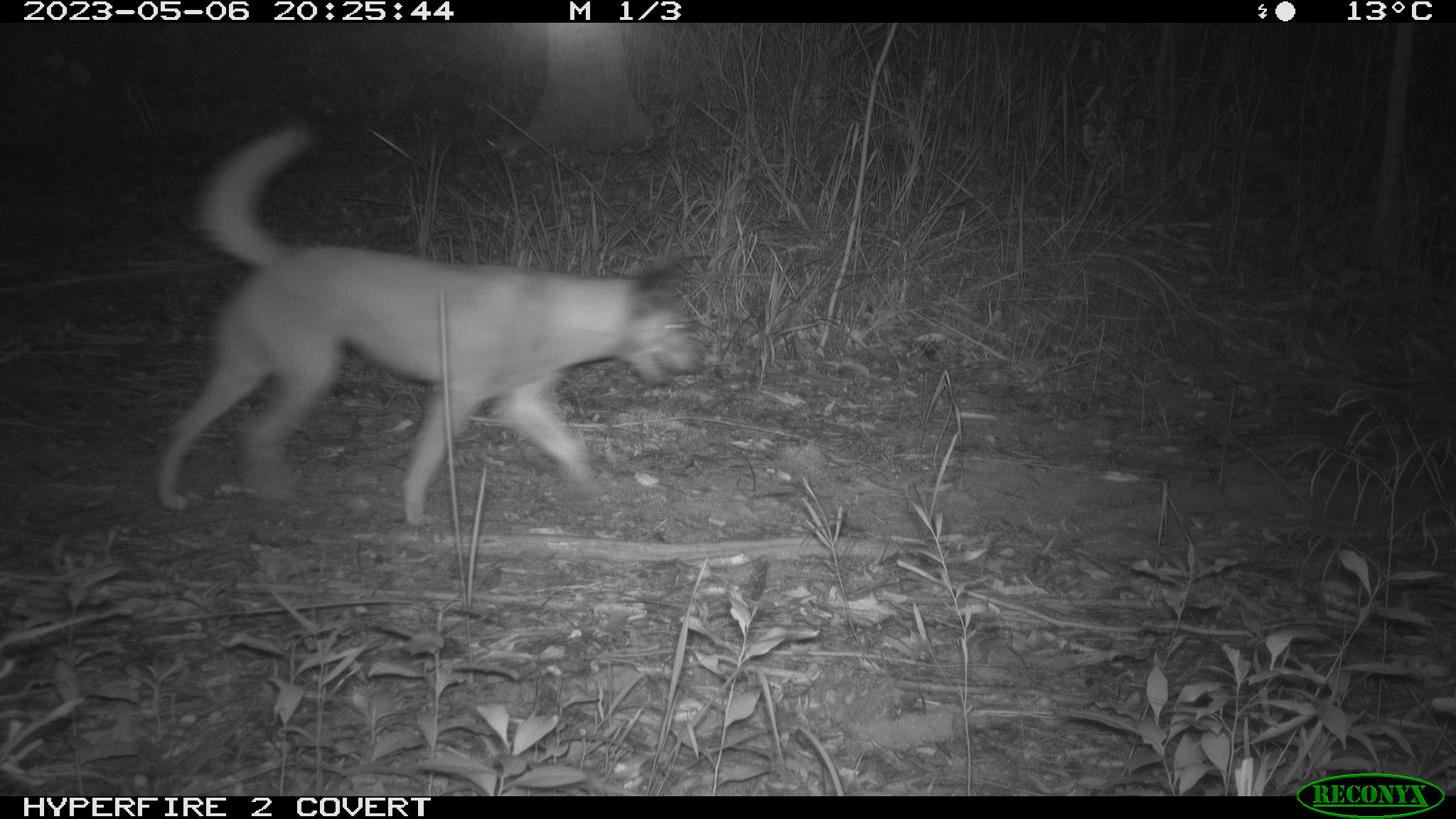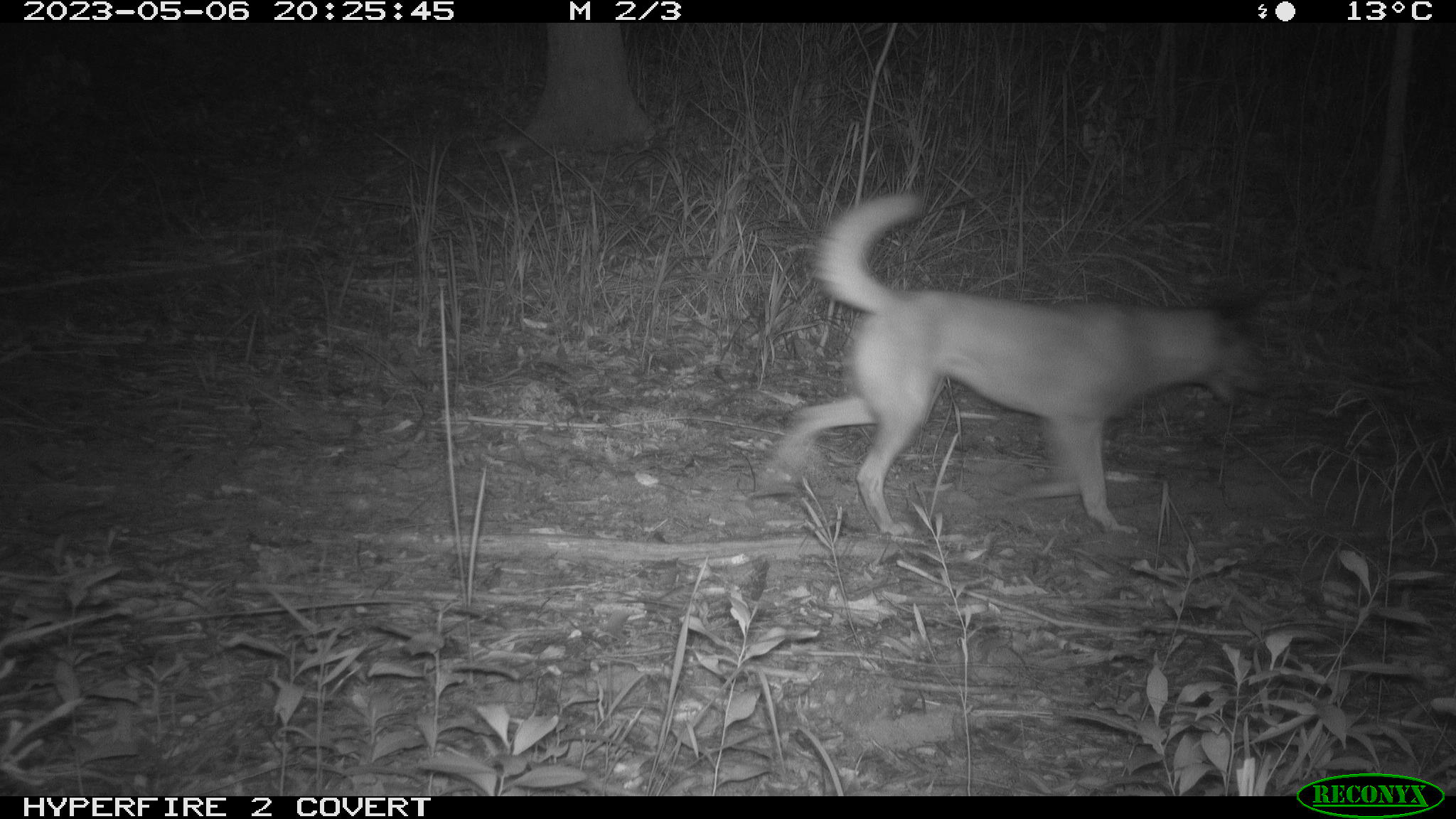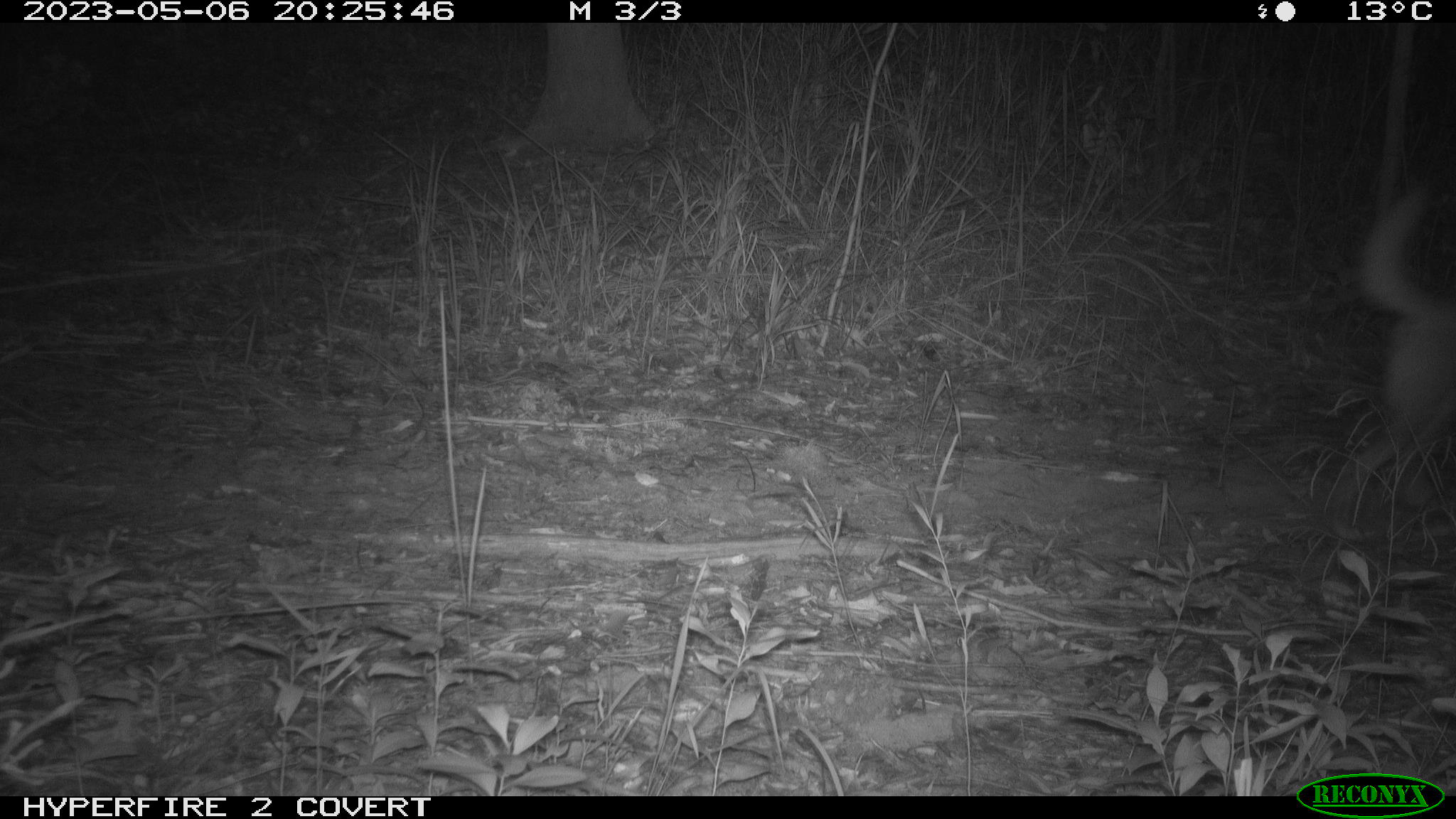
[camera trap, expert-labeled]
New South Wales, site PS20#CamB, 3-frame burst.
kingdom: Animalia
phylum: Chordata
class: Mammalia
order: Carnivora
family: Canidae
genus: Canis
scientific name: Canis familiaris dingo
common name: dingo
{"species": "dingo (Canis familiaris dingo)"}